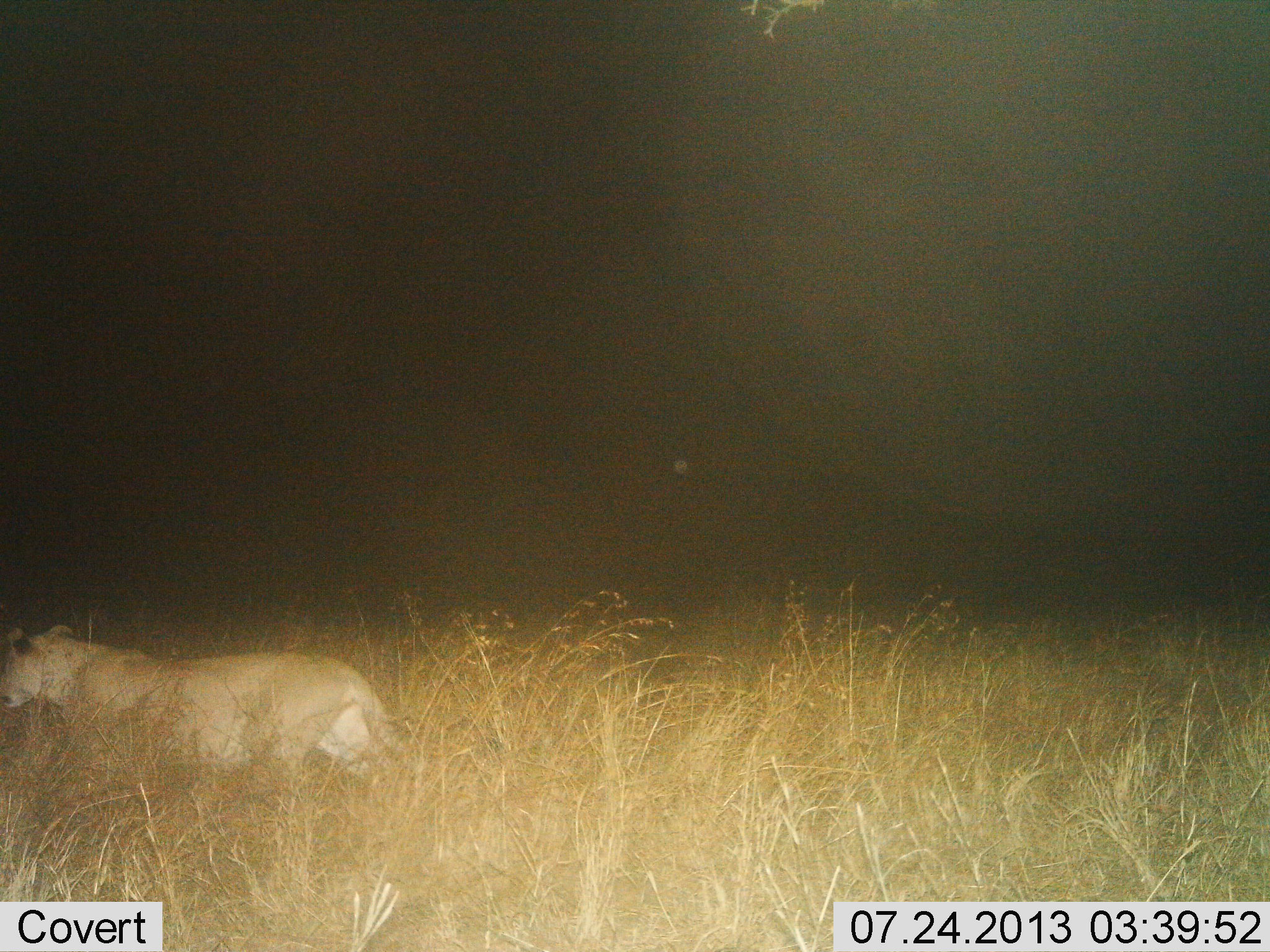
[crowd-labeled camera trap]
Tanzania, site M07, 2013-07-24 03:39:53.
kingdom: Animalia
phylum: Chordata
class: Mammalia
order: Carnivora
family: Felidae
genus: Panthera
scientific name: Panthera leo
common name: lion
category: lionfemale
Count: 1.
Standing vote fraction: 12%.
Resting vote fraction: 8%.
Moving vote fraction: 88%.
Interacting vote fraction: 0%.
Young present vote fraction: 0%.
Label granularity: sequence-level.